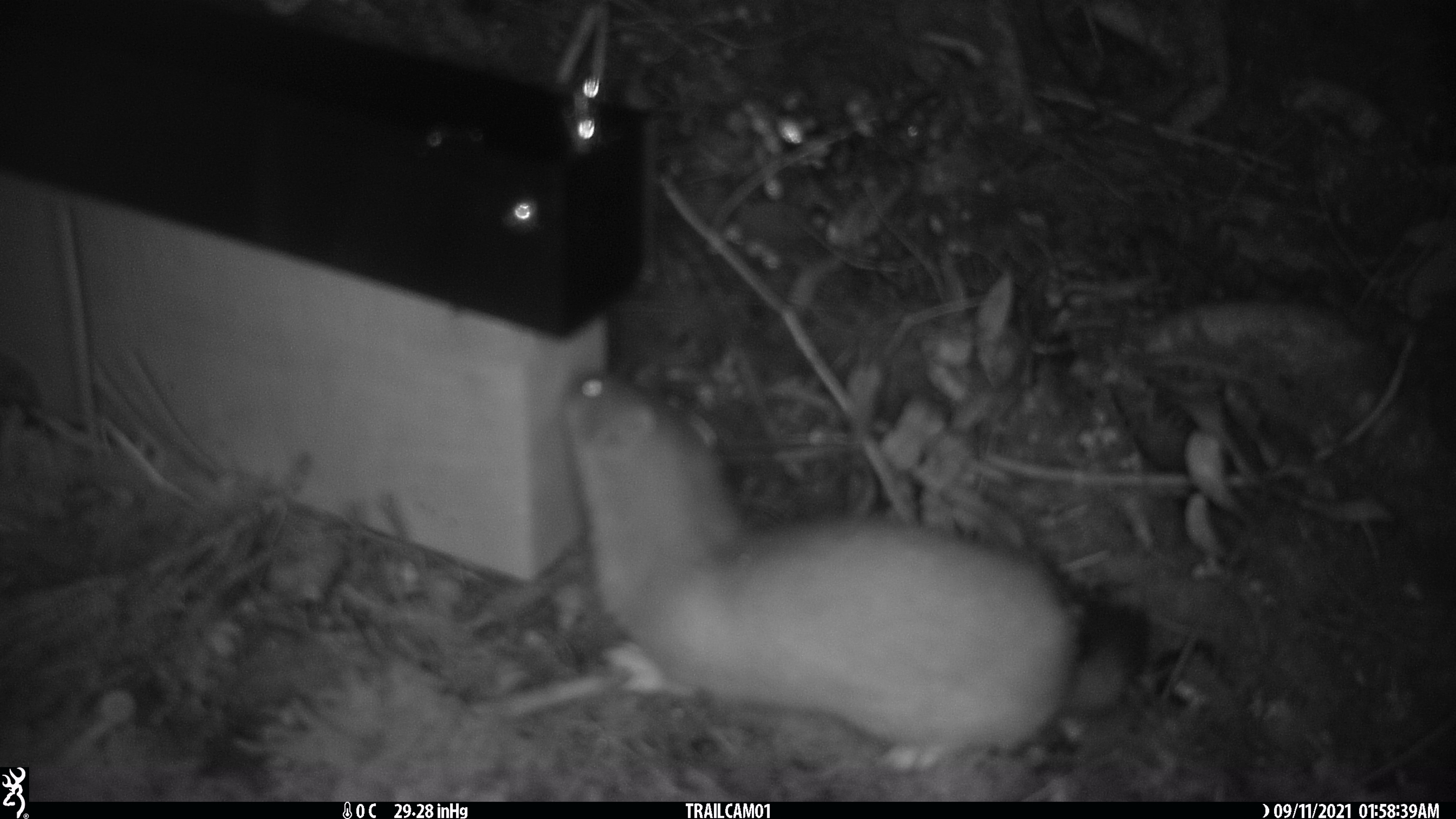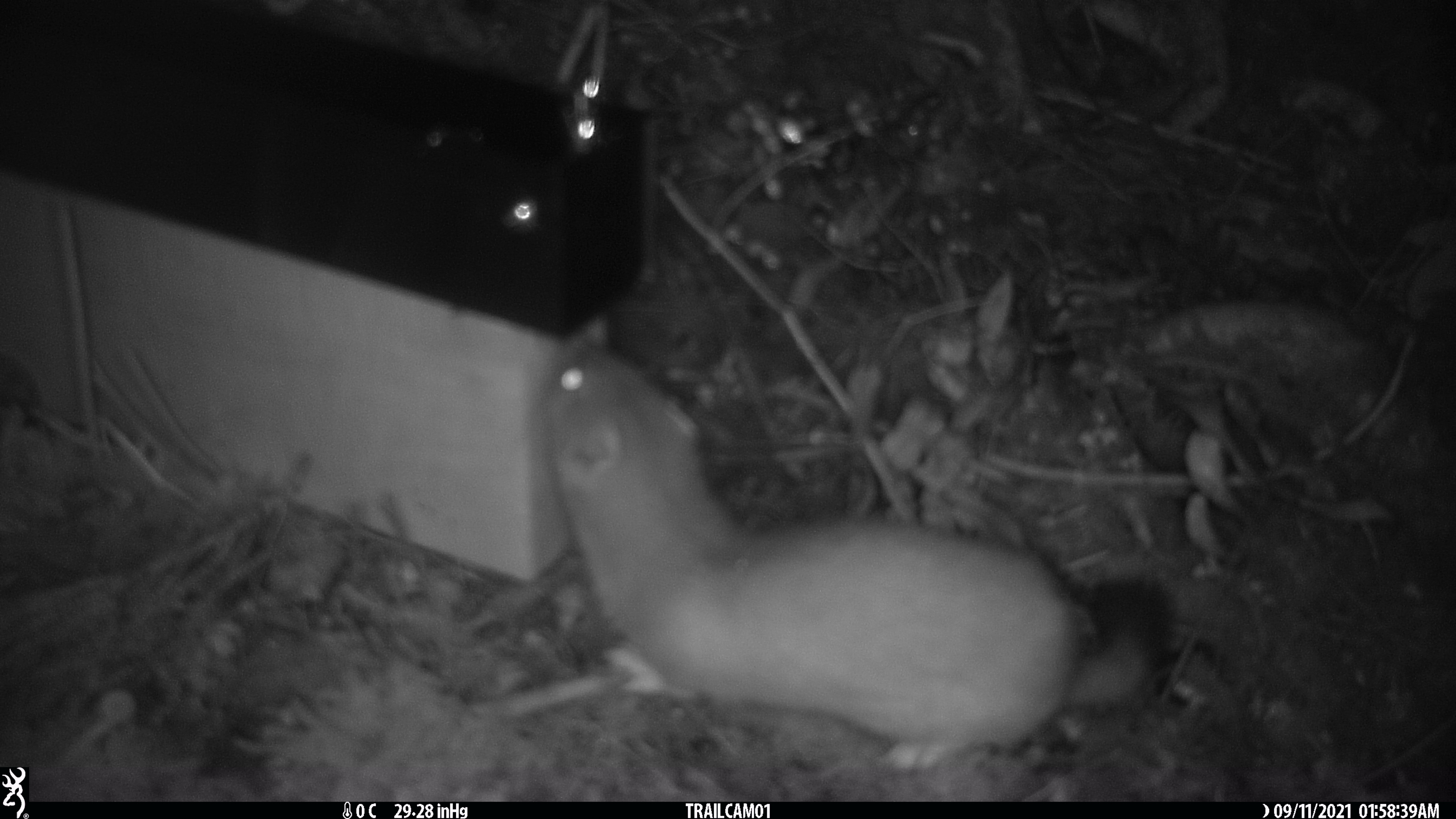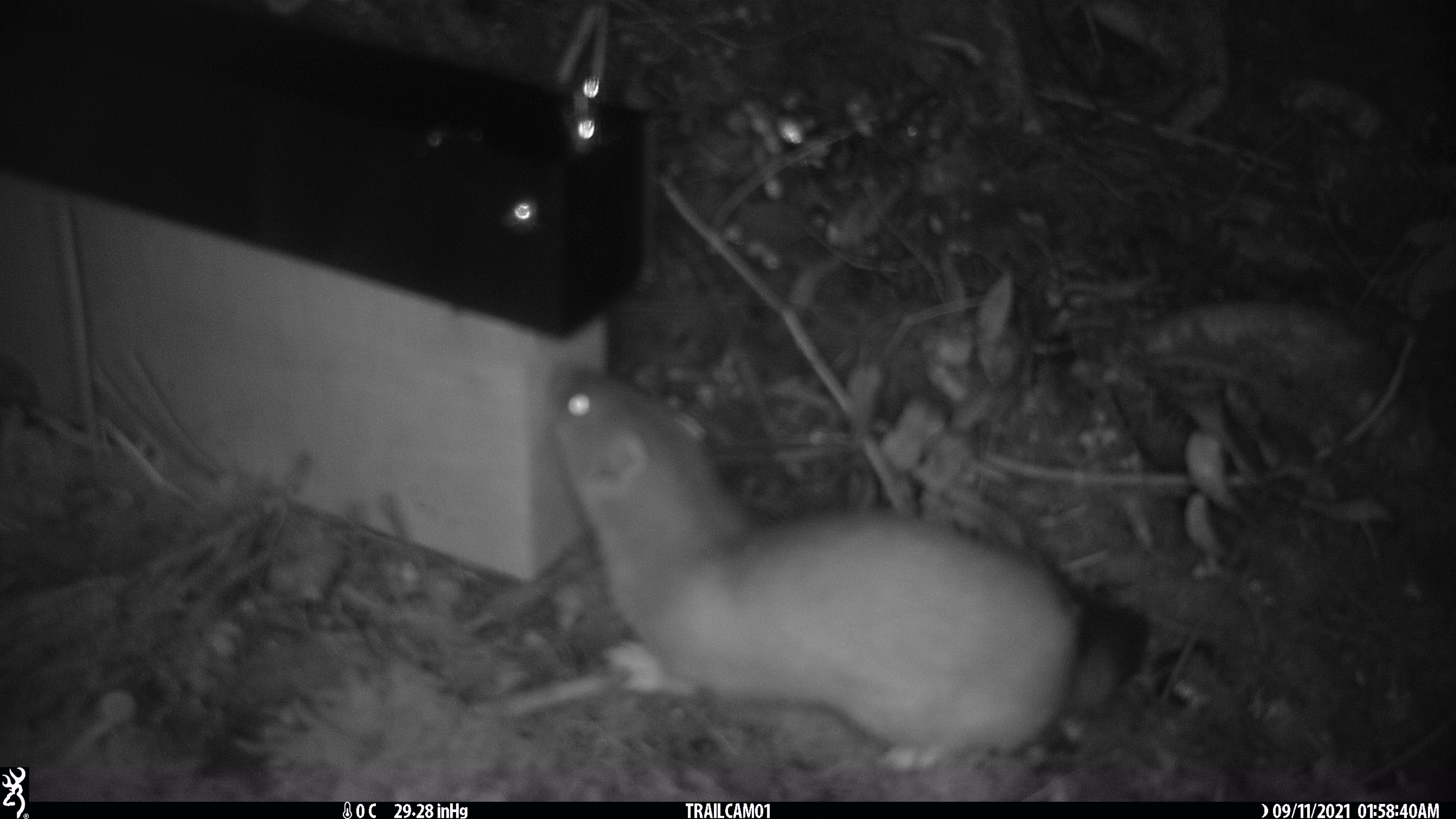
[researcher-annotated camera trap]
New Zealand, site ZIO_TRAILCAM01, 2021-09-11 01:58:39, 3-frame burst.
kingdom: Animalia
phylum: Chordata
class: Mammalia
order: Carnivora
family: Mustelidae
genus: Mustela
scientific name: Mustela erminea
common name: stoat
Stoat (Mustela erminea).